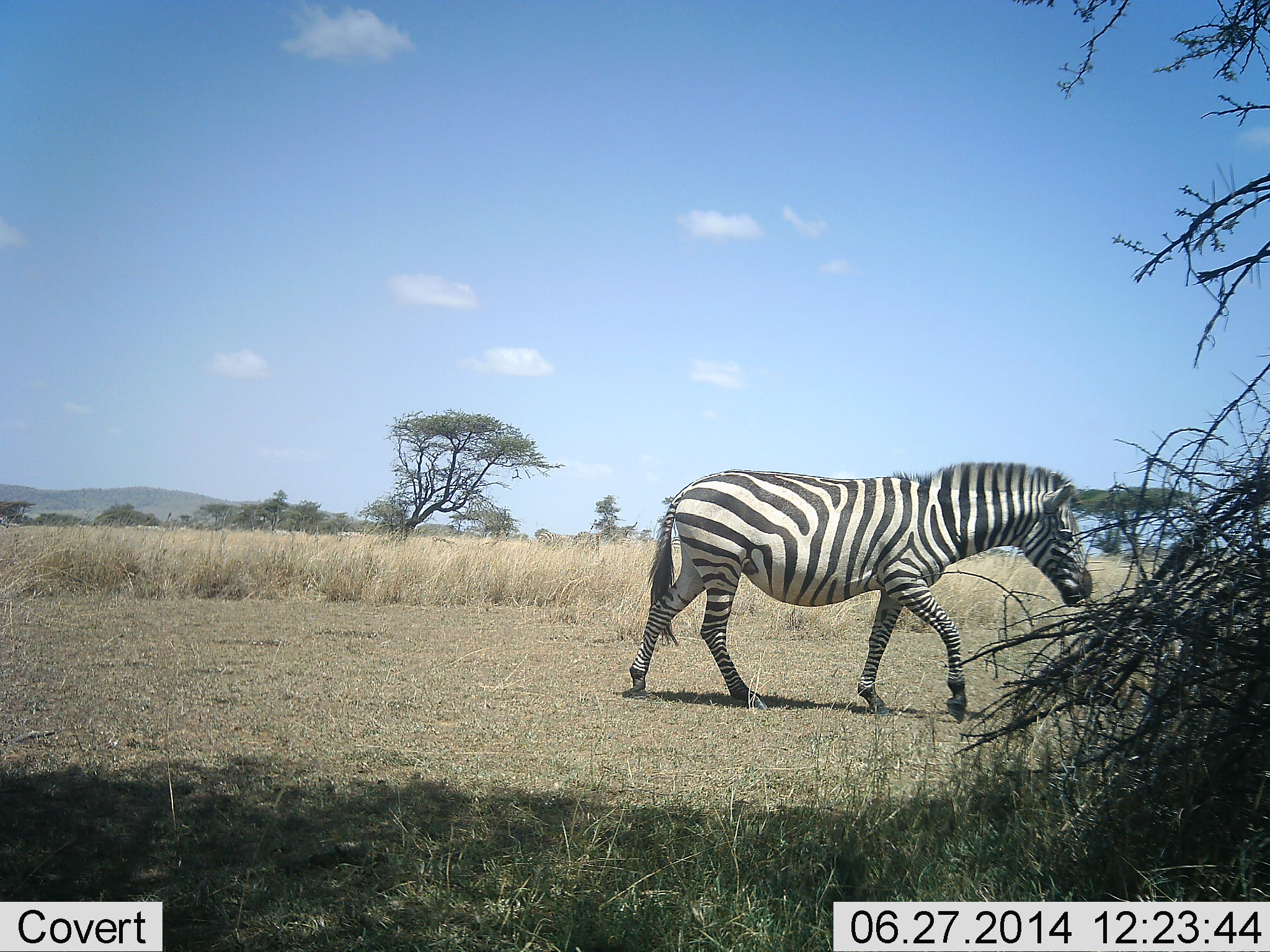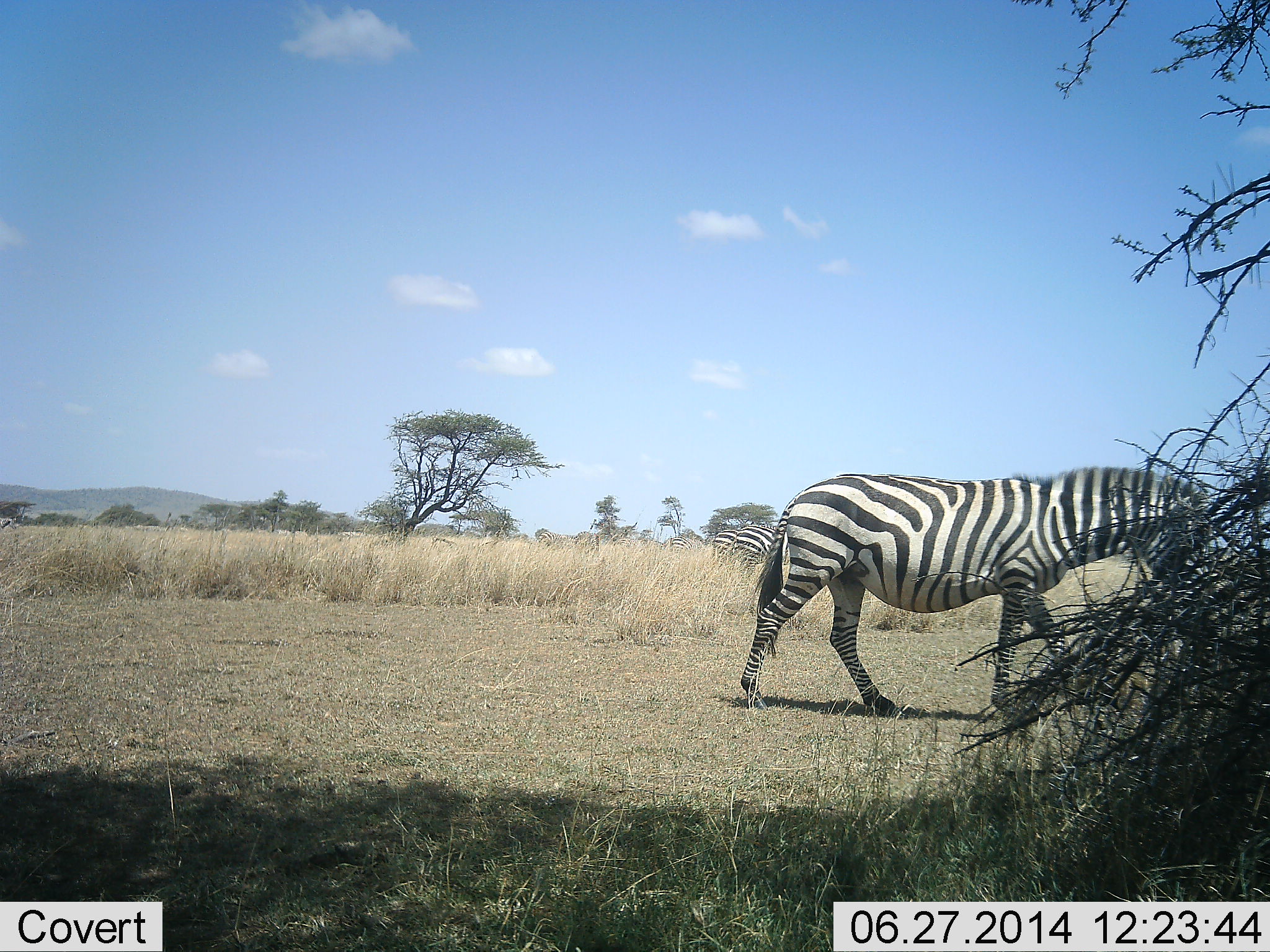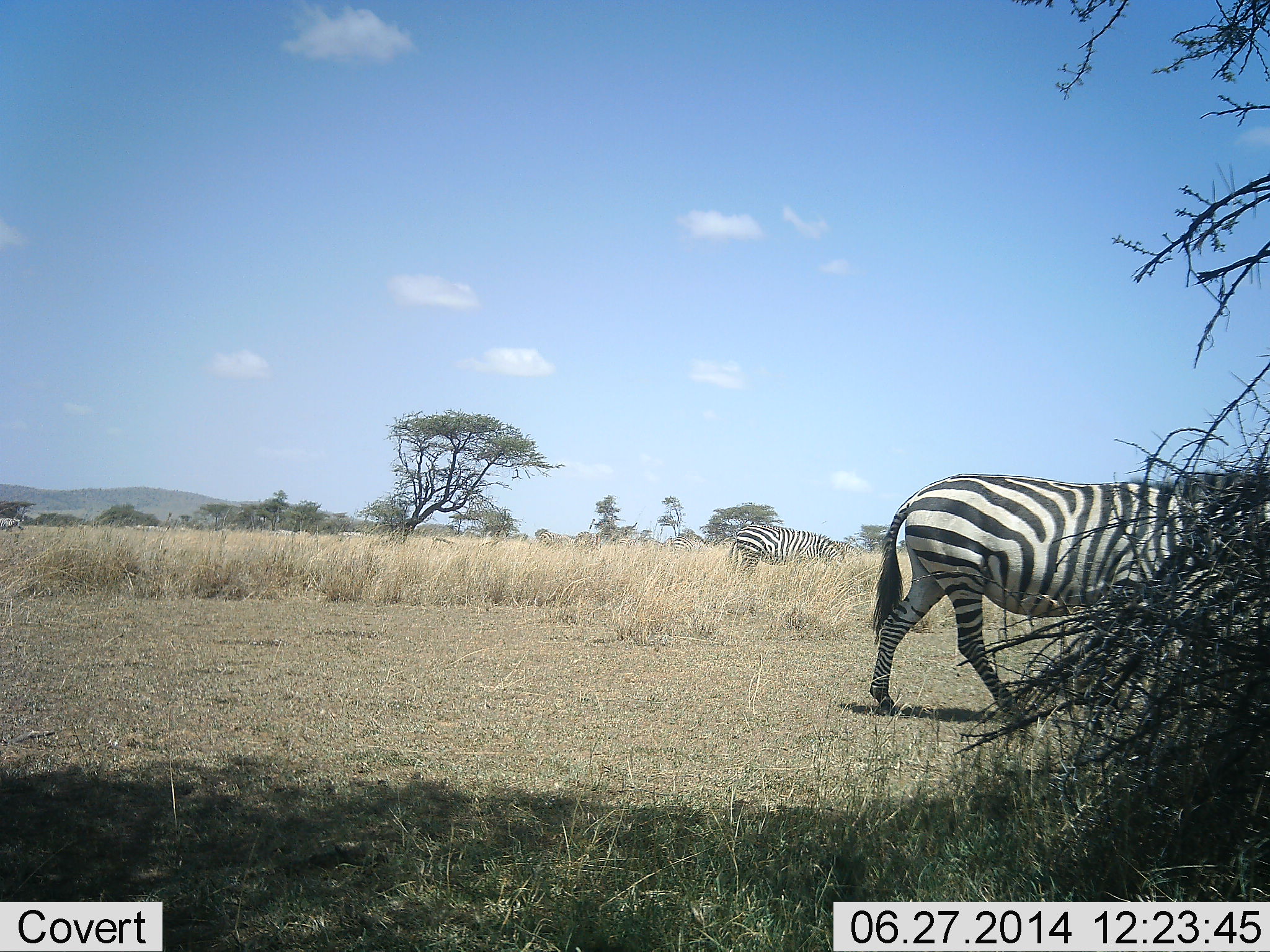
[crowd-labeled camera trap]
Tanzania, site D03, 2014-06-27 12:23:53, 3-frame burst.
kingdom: Animalia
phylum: Chordata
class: Mammalia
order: Perissodactyla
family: Equidae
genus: Equus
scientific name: Equus quagga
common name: plains zebra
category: zebra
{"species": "zebra (plains zebra) (Equus quagga)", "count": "3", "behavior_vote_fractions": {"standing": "40%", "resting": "0%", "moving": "100%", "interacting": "0%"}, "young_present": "0%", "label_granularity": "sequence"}